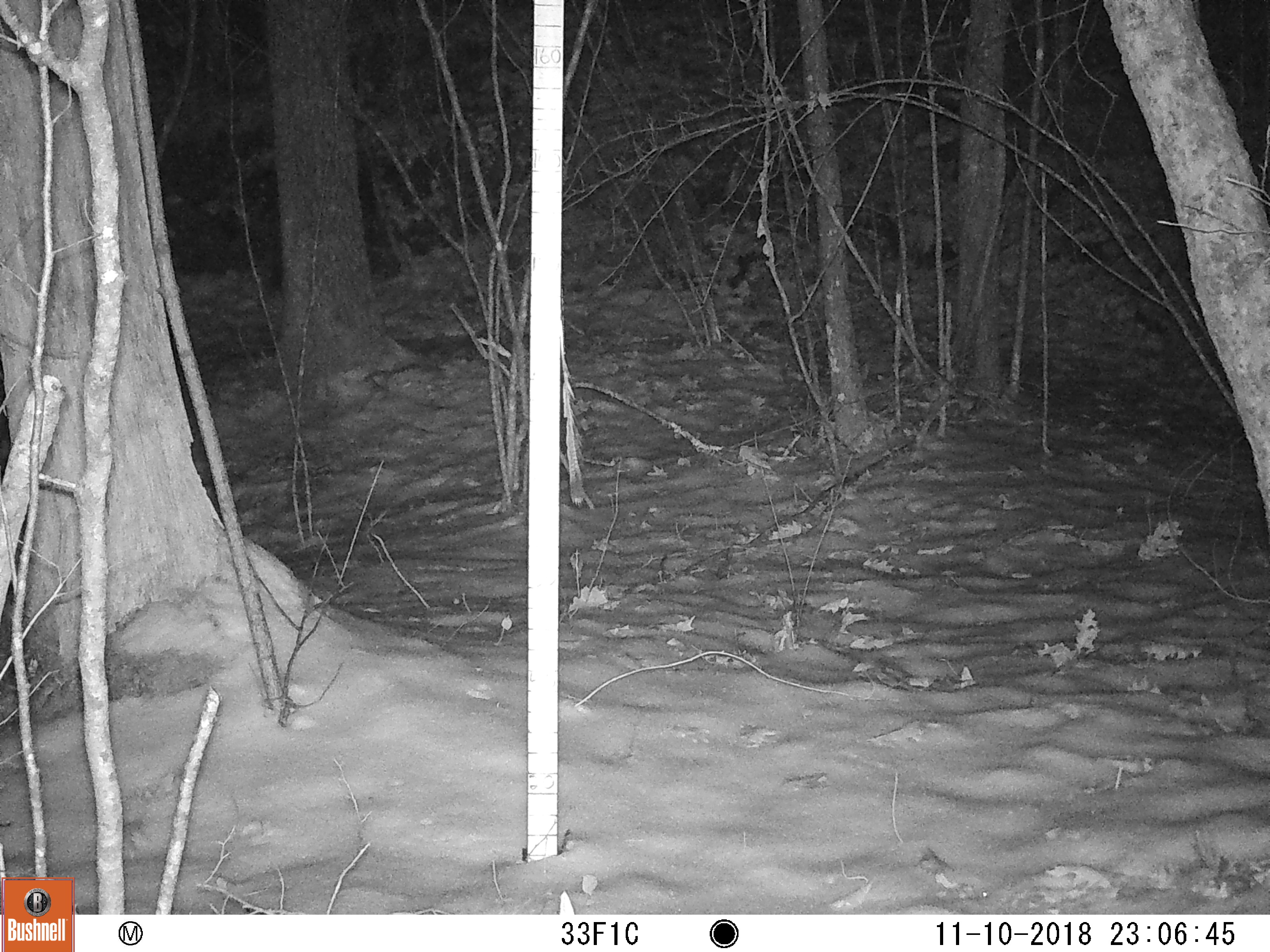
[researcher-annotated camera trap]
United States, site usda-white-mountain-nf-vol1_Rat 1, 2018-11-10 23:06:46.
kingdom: Animalia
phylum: Chordata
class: Mammalia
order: Lagomorpha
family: Leporidae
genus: Lepus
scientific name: Lepus americanus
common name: snowshoe hare